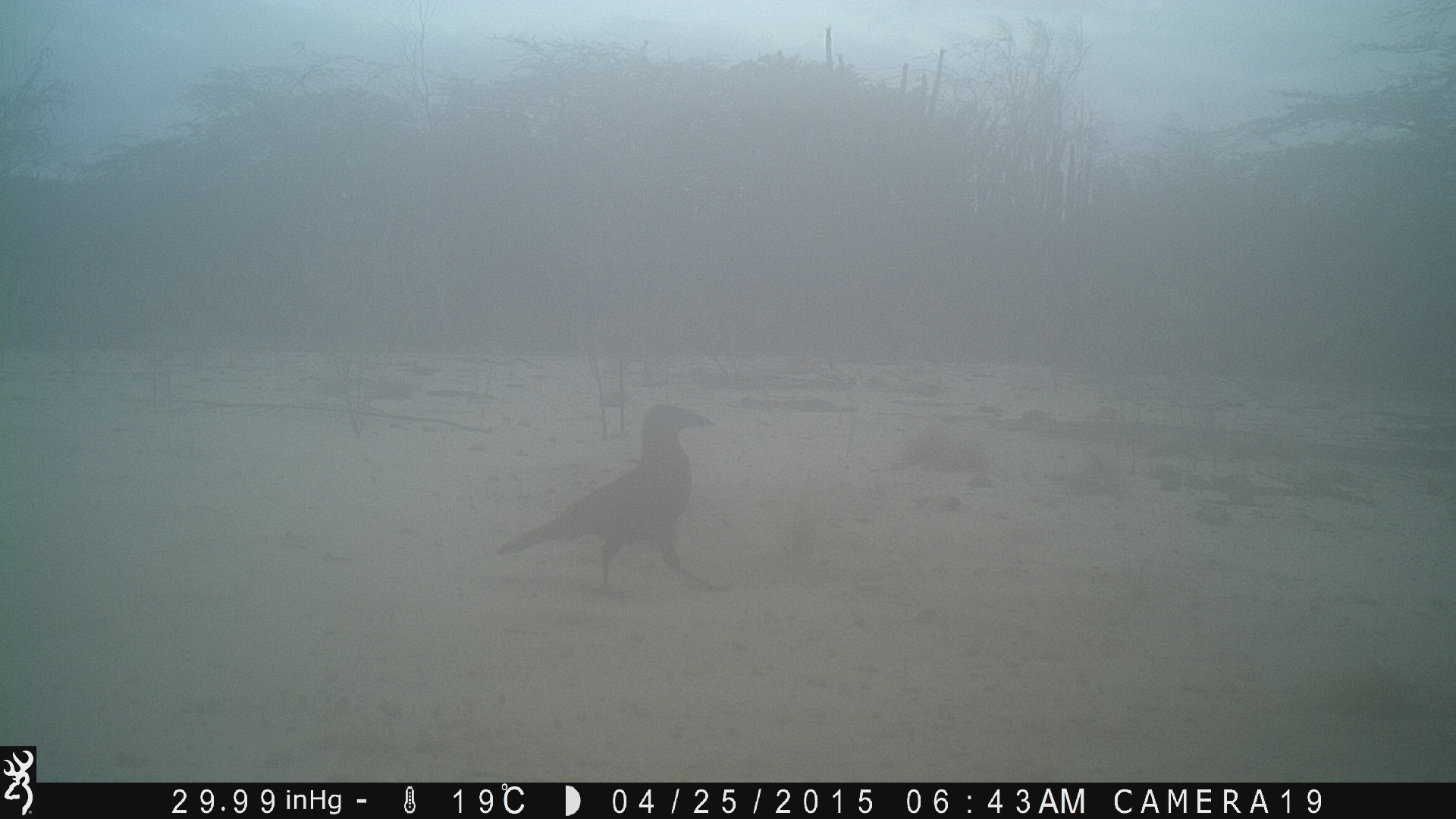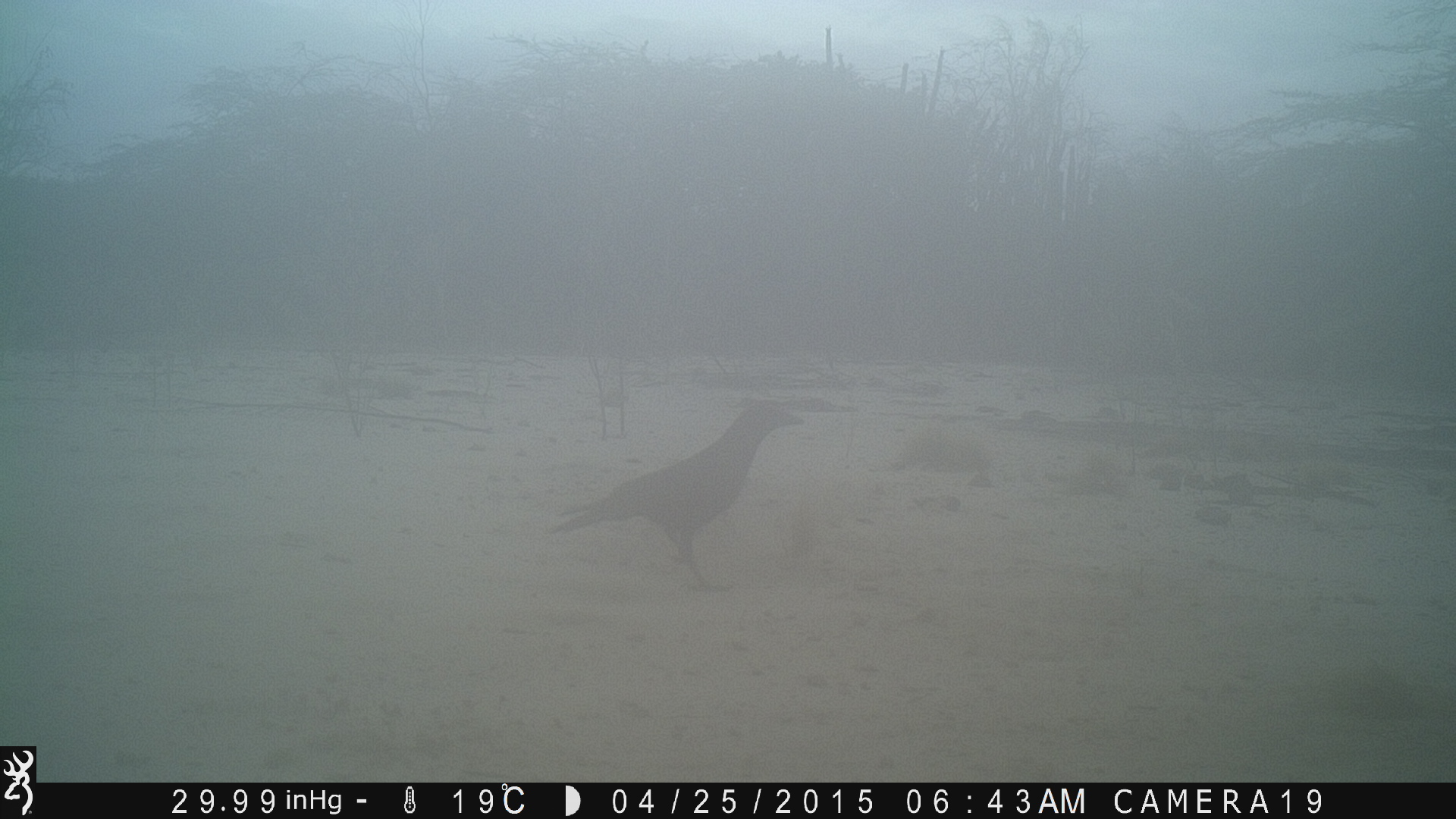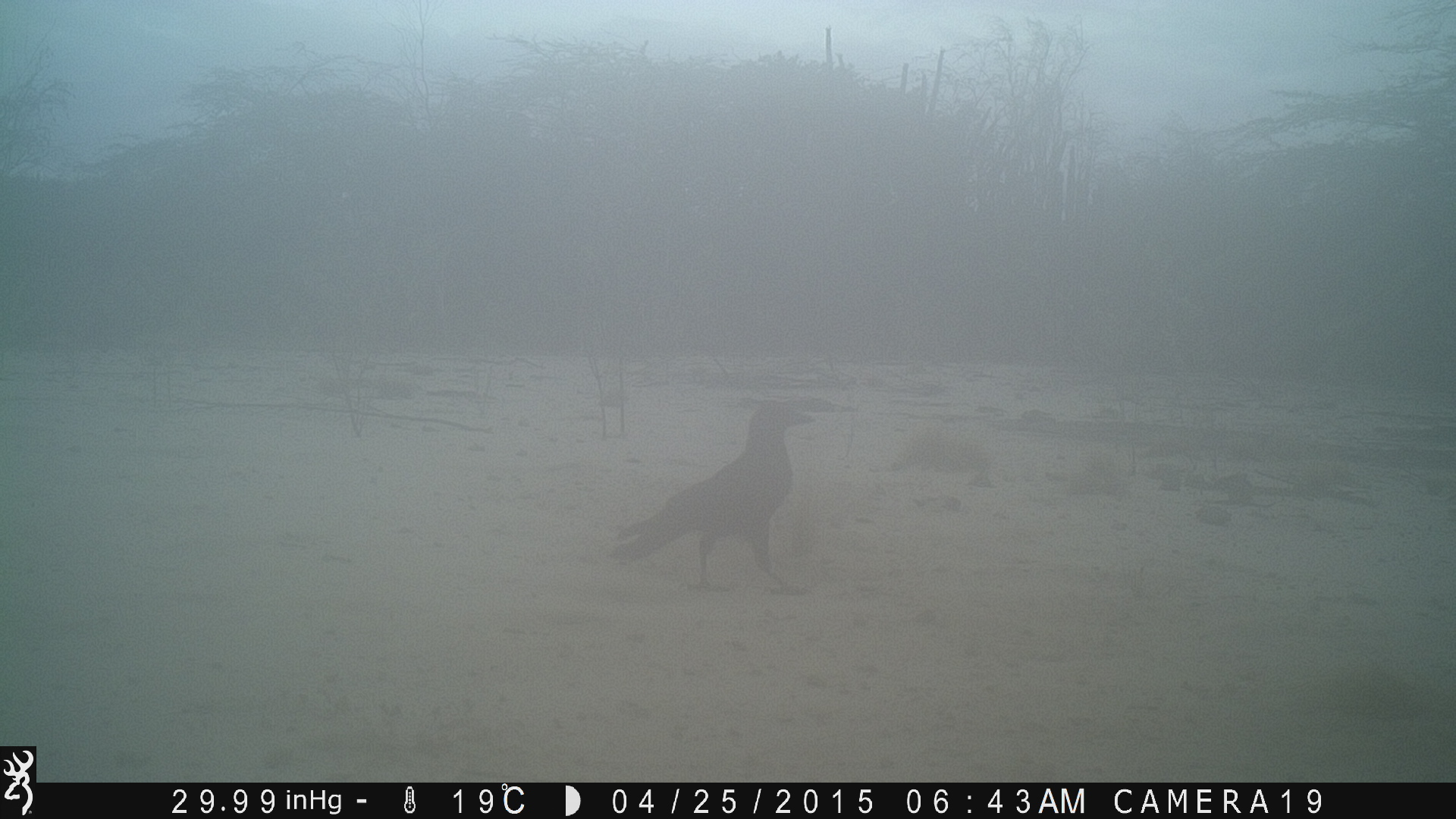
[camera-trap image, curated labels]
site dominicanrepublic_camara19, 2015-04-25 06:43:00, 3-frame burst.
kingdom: Animalia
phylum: Chordata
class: Aves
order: Passeriformes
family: Corvidae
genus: Corvus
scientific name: Corvus corax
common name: raven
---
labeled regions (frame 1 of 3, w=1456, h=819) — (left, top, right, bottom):
raven: (492, 402, 728, 600)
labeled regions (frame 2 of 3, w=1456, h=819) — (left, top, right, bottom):
raven: (540, 397, 808, 590)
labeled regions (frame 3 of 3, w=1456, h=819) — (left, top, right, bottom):
raven: (607, 397, 818, 600)